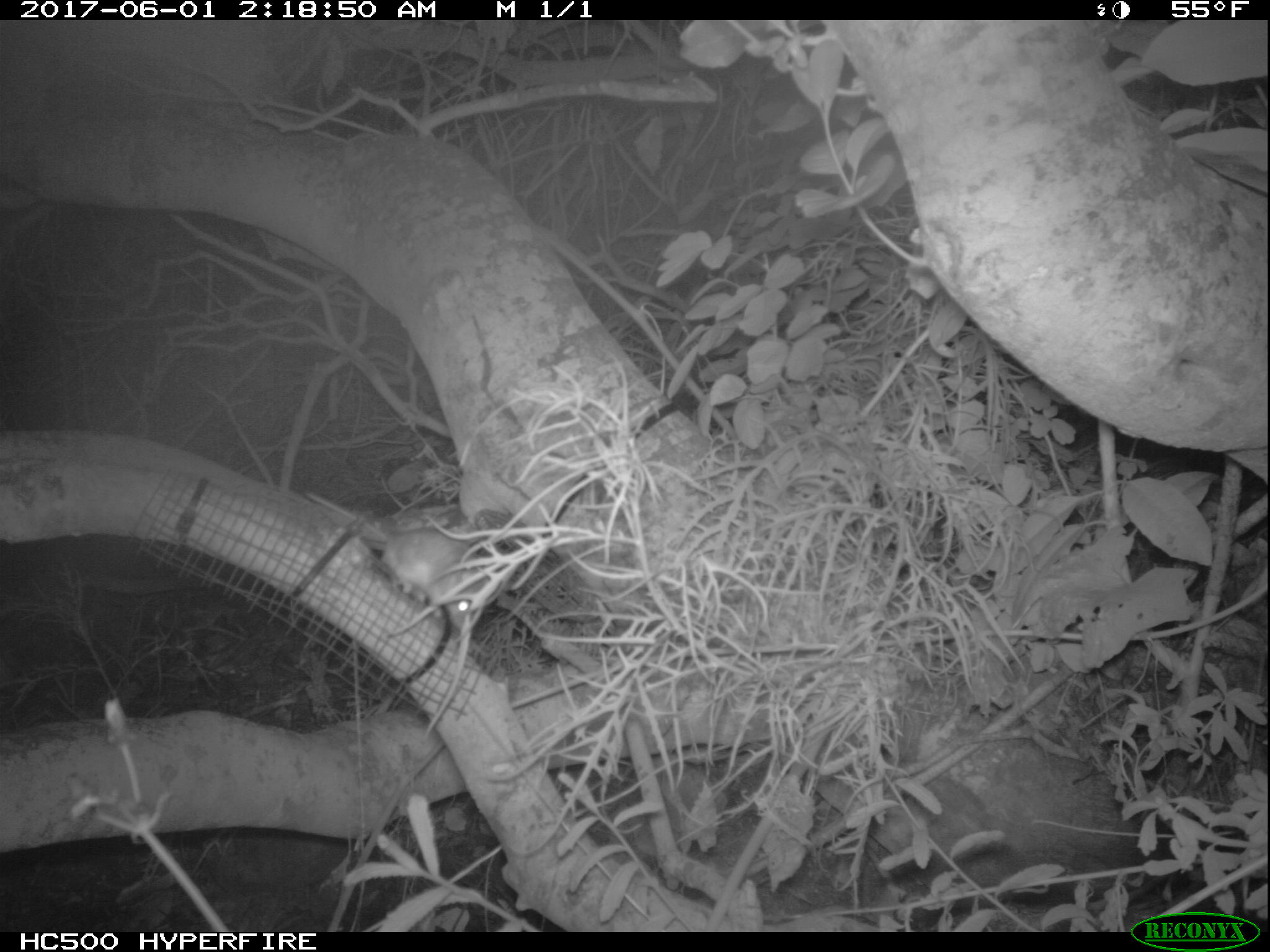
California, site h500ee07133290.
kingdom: Animalia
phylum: Chordata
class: Mammalia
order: Rodentia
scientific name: Rodentia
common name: rodent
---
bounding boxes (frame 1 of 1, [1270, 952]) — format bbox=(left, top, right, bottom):
rodent: bbox=(306, 489, 496, 634)